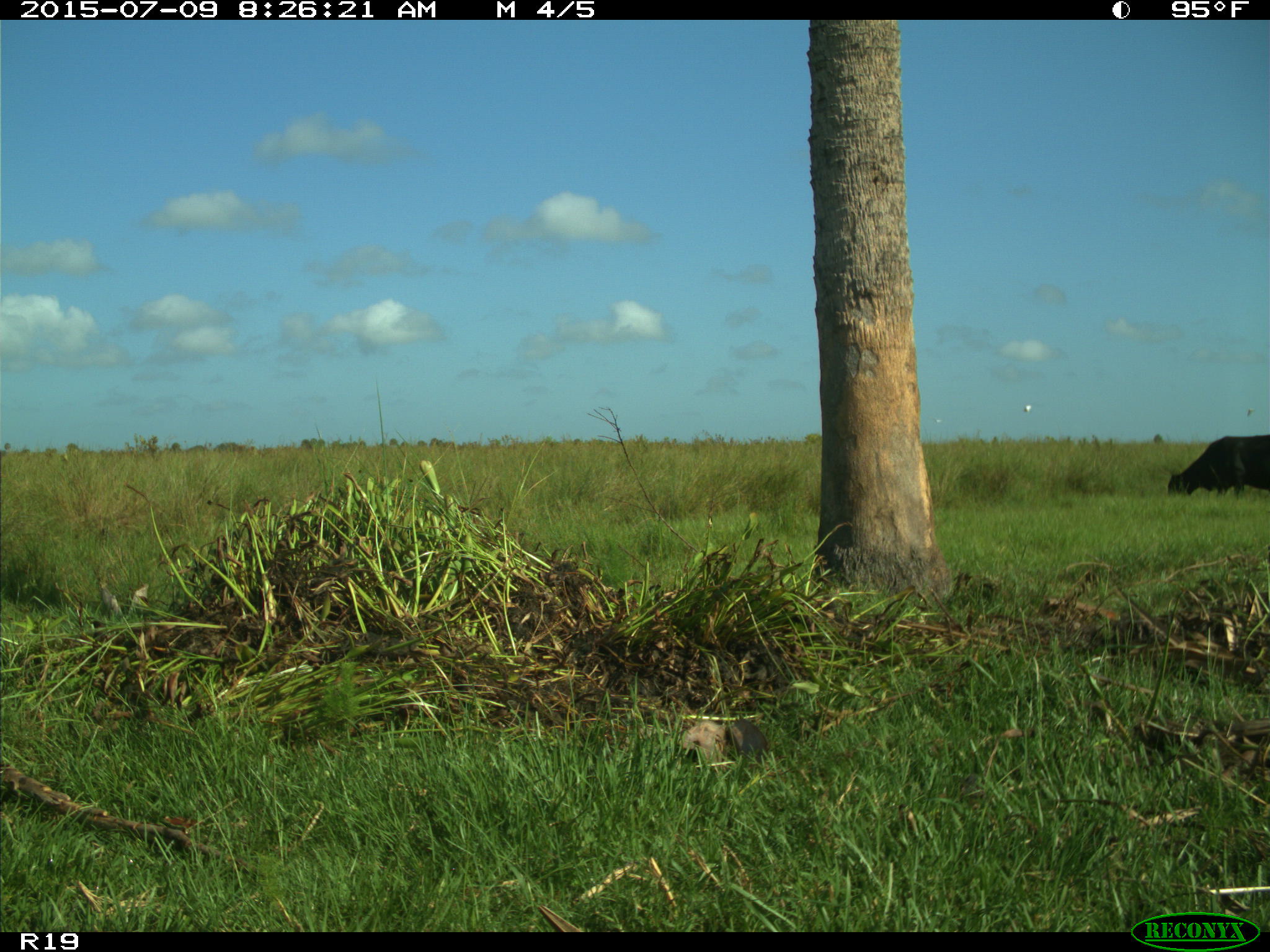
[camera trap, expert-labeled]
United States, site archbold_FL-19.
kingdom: Animalia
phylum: Chordata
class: Mammalia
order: Artiodactyla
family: Bovidae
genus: Bos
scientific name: Bos taurus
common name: domestic cow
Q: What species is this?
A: Bos taurus (domestic cow).